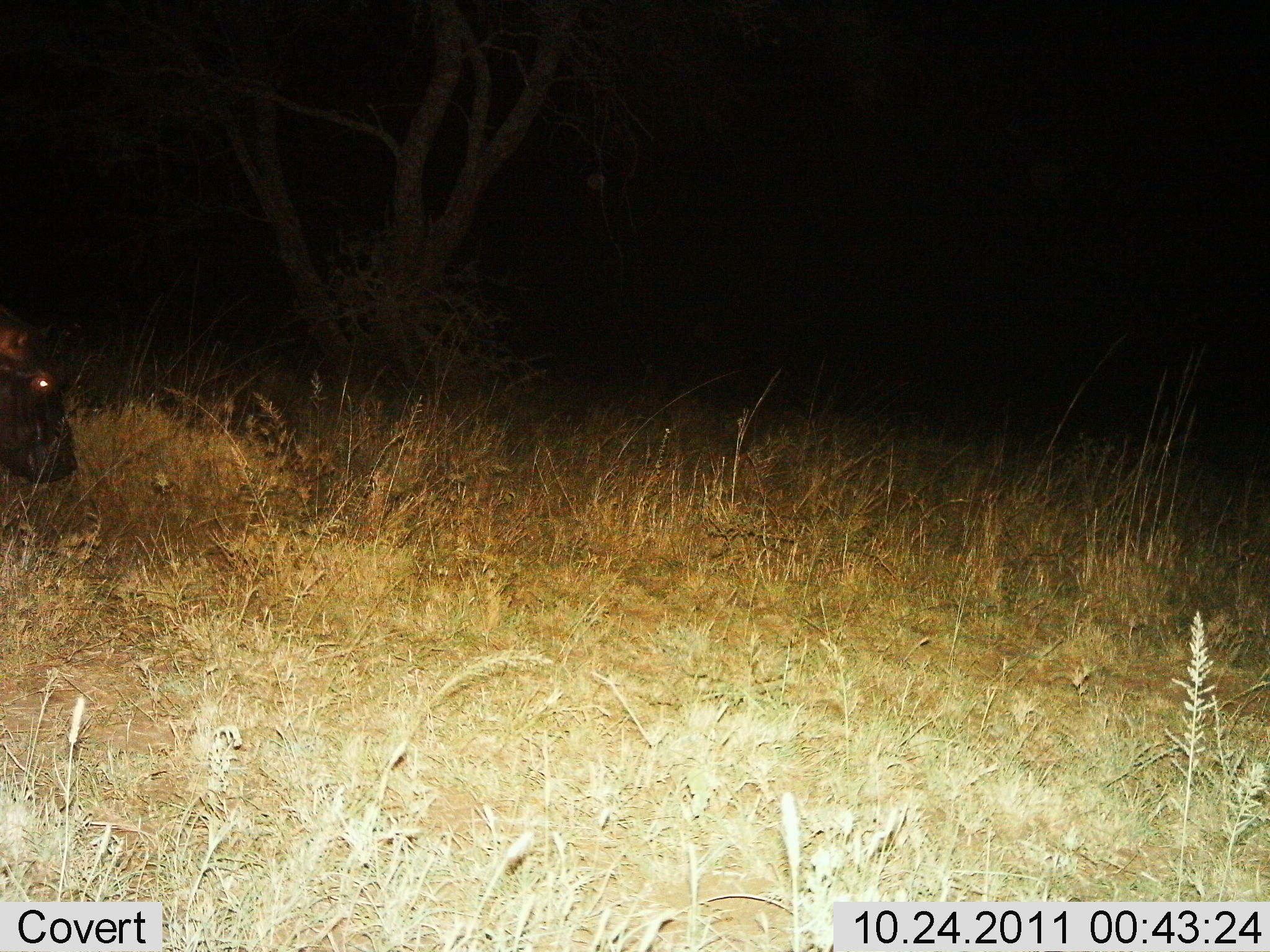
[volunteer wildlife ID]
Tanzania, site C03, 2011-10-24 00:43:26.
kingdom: Animalia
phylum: Chordata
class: Mammalia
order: Artiodactyla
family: Hippopotamidae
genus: Hippopotamus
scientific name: Hippopotamus amphibius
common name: hippopotamus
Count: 1.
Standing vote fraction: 54%.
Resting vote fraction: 0%.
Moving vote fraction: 38%.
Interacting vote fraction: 0%.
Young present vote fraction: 0%.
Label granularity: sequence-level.